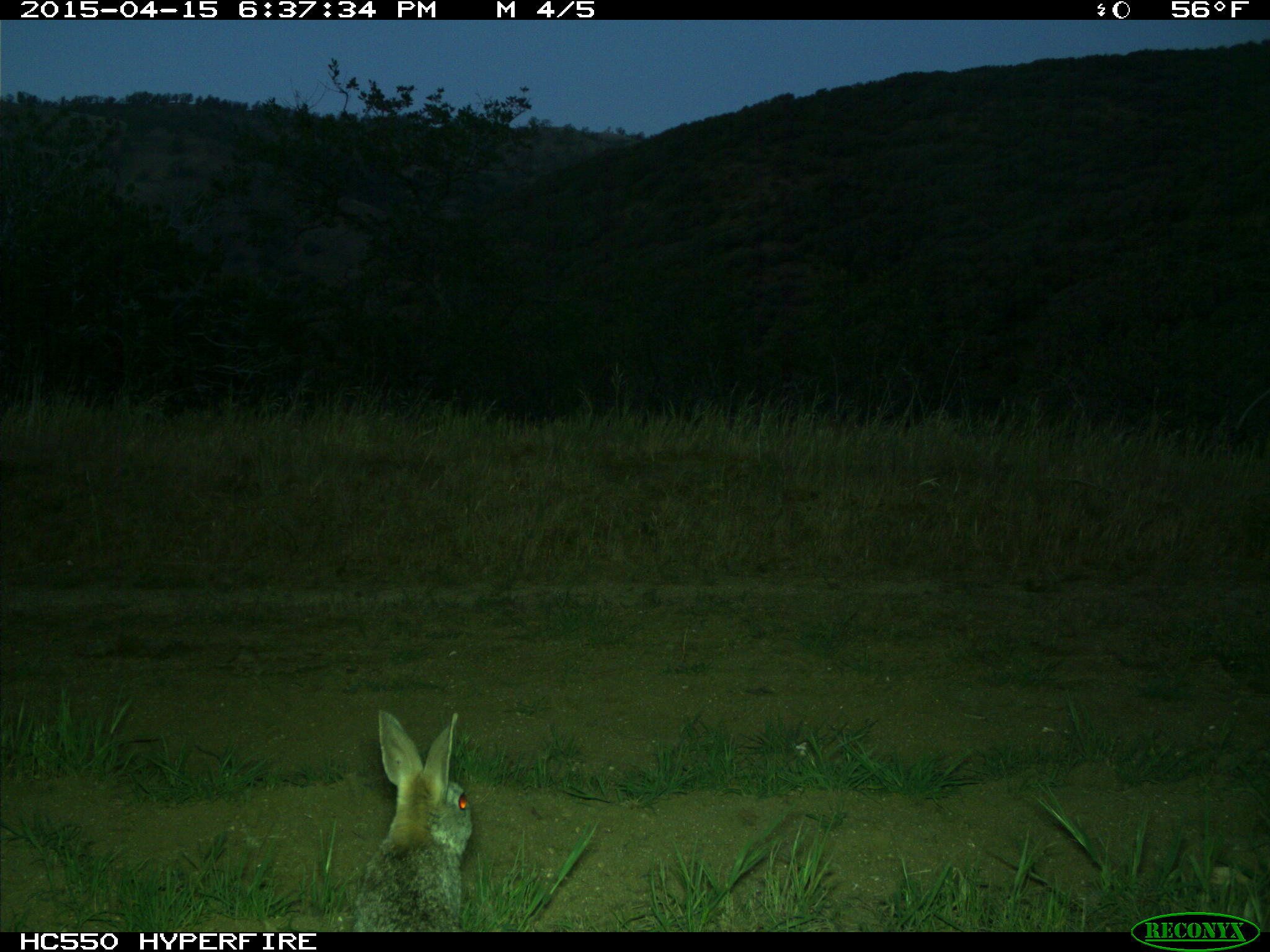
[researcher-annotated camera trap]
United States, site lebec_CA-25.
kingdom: Animalia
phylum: Chordata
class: Mammalia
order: Lagomorpha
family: Leporidae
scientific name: Leporidae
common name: rabbits and hares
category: unidentified rabbit